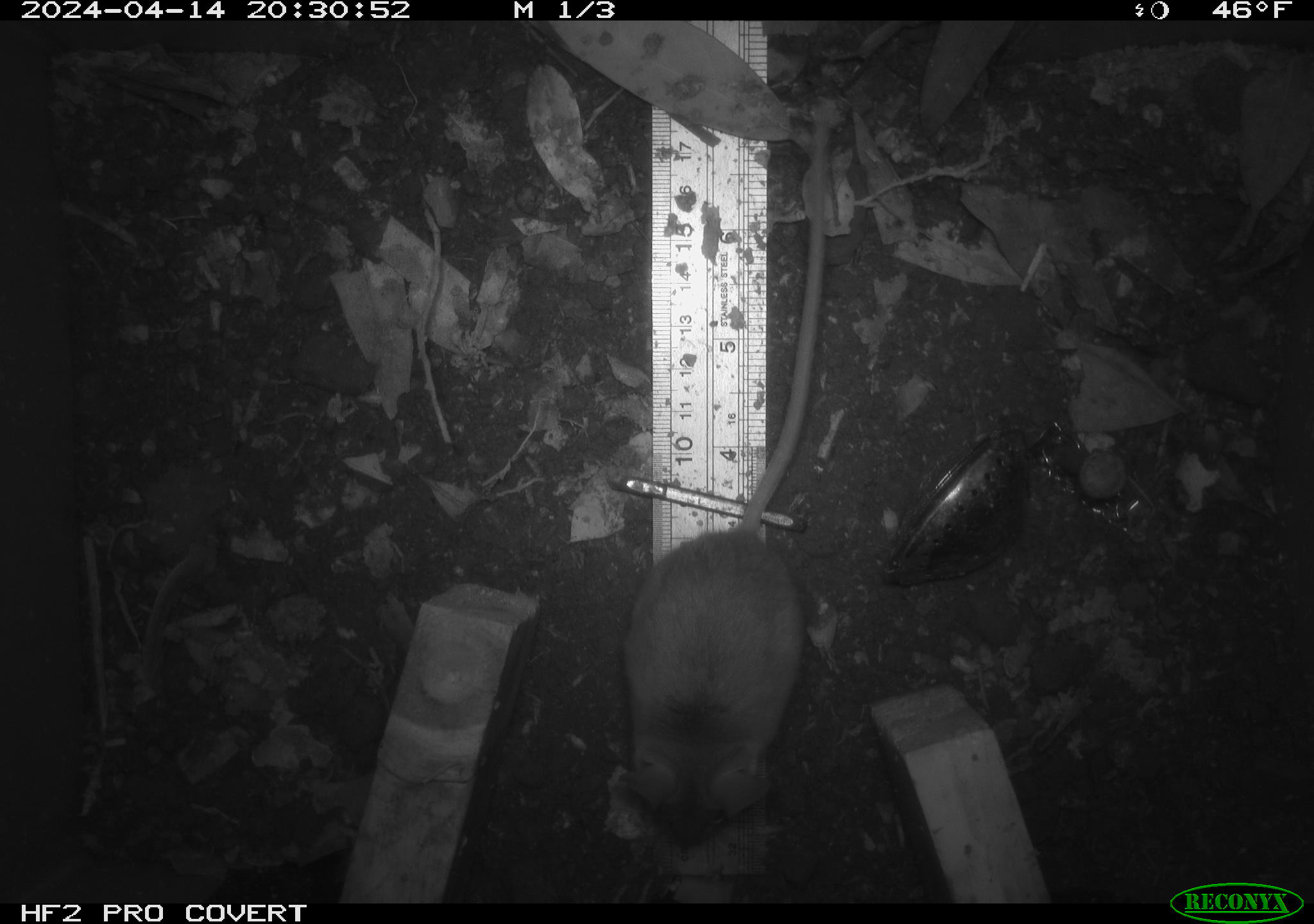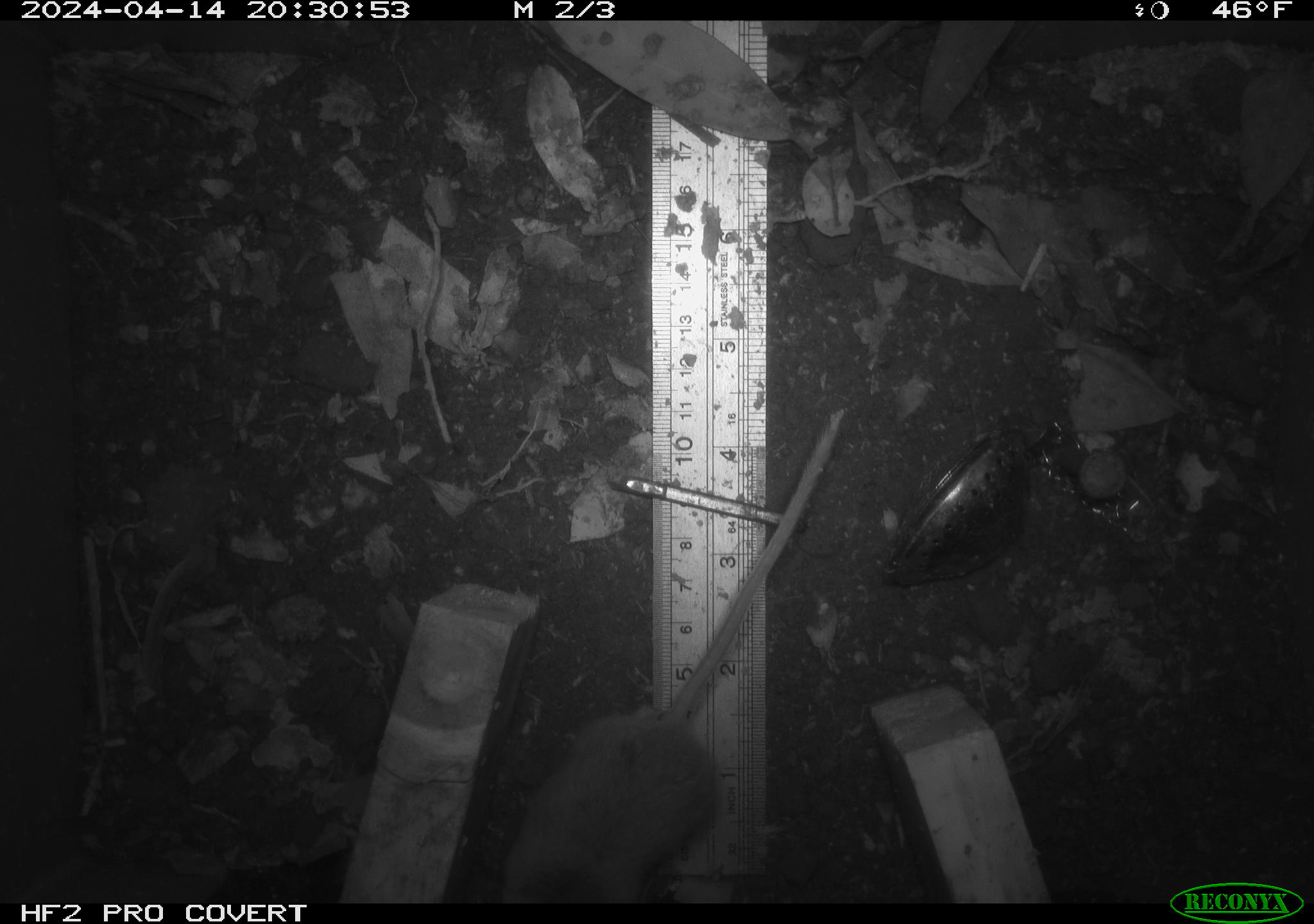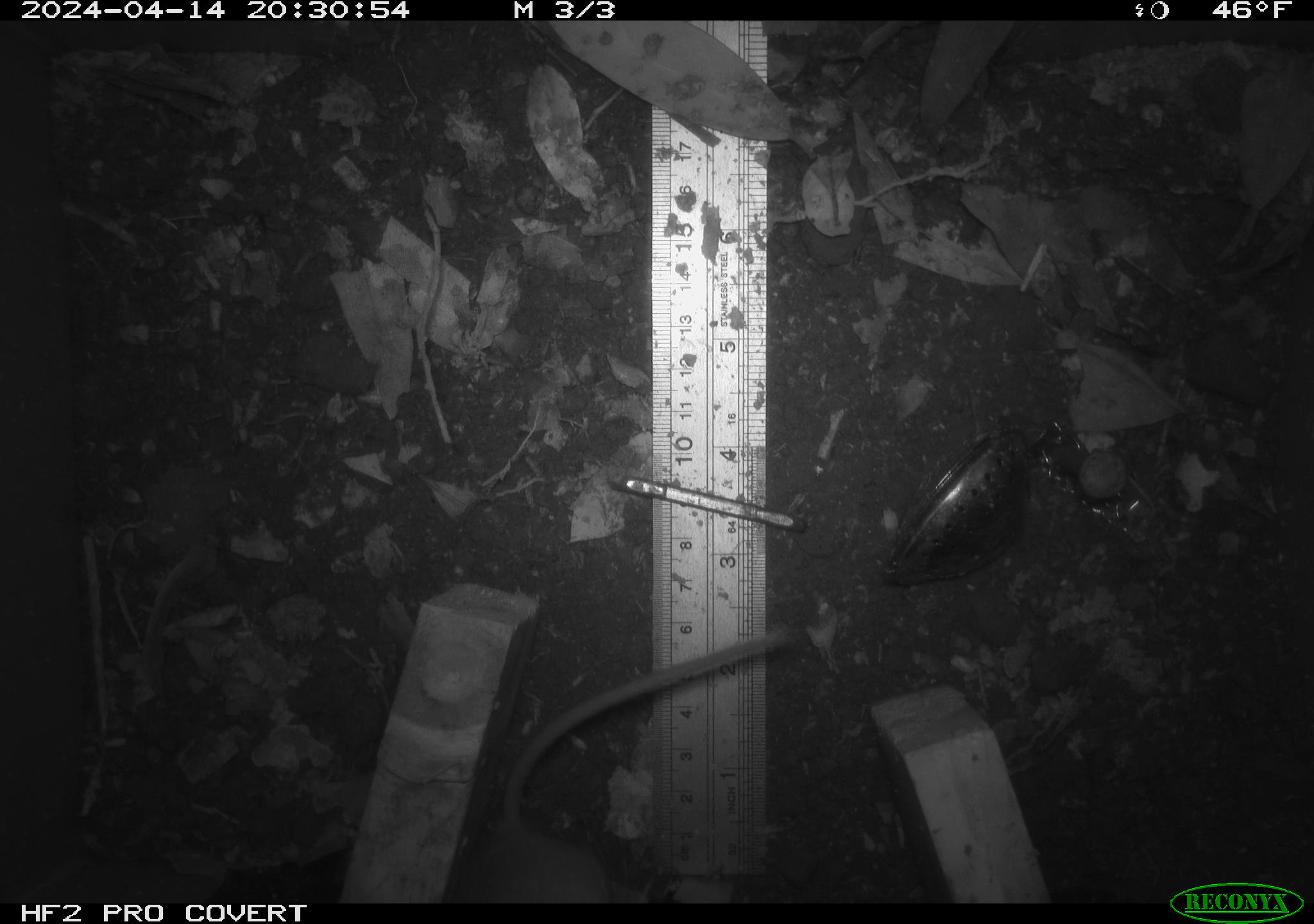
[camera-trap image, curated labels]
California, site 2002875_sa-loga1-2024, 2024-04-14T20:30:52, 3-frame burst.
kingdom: Animalia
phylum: Chordata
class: Mammalia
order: Rodentia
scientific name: Rodentia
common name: mouse species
Mouse species (Rodentia).